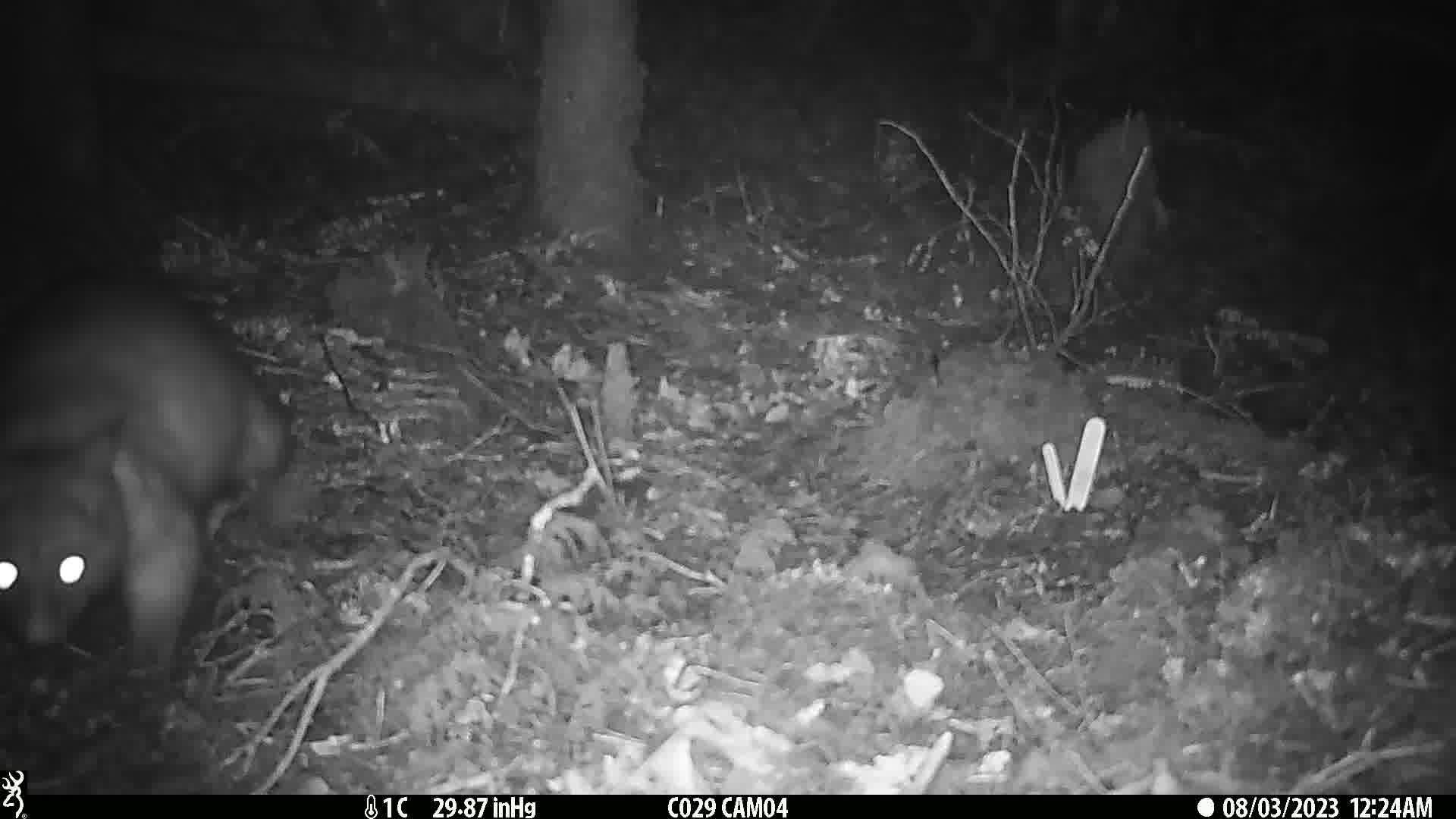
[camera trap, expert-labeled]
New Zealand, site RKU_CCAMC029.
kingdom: Animalia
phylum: Chordata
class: Mammalia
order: Diprotodontia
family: Phalangeridae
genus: Trichosurus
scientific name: Trichosurus vulpecula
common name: common brushtail possum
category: possum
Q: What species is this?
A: Possum (common brushtail possum) (Trichosurus vulpecula).